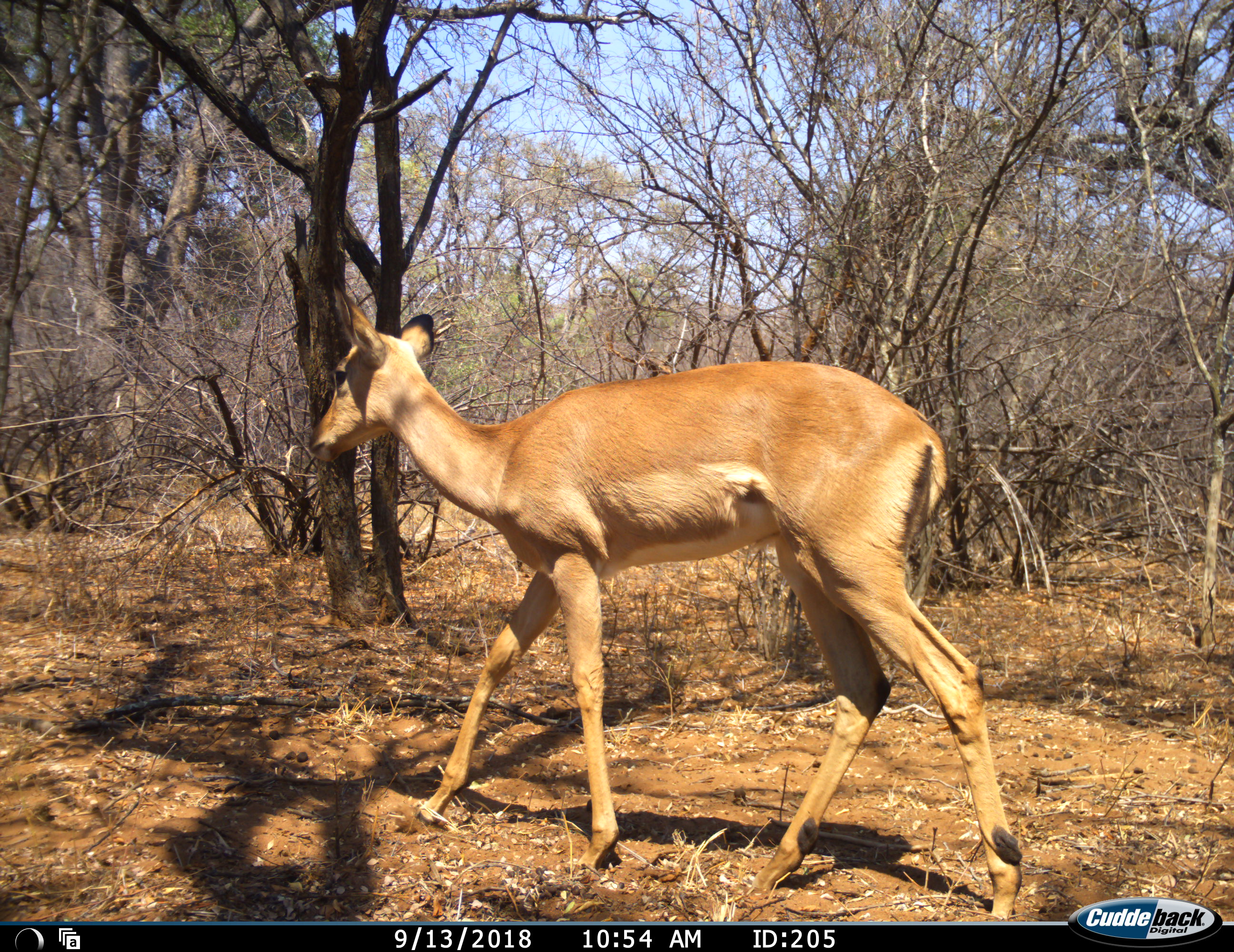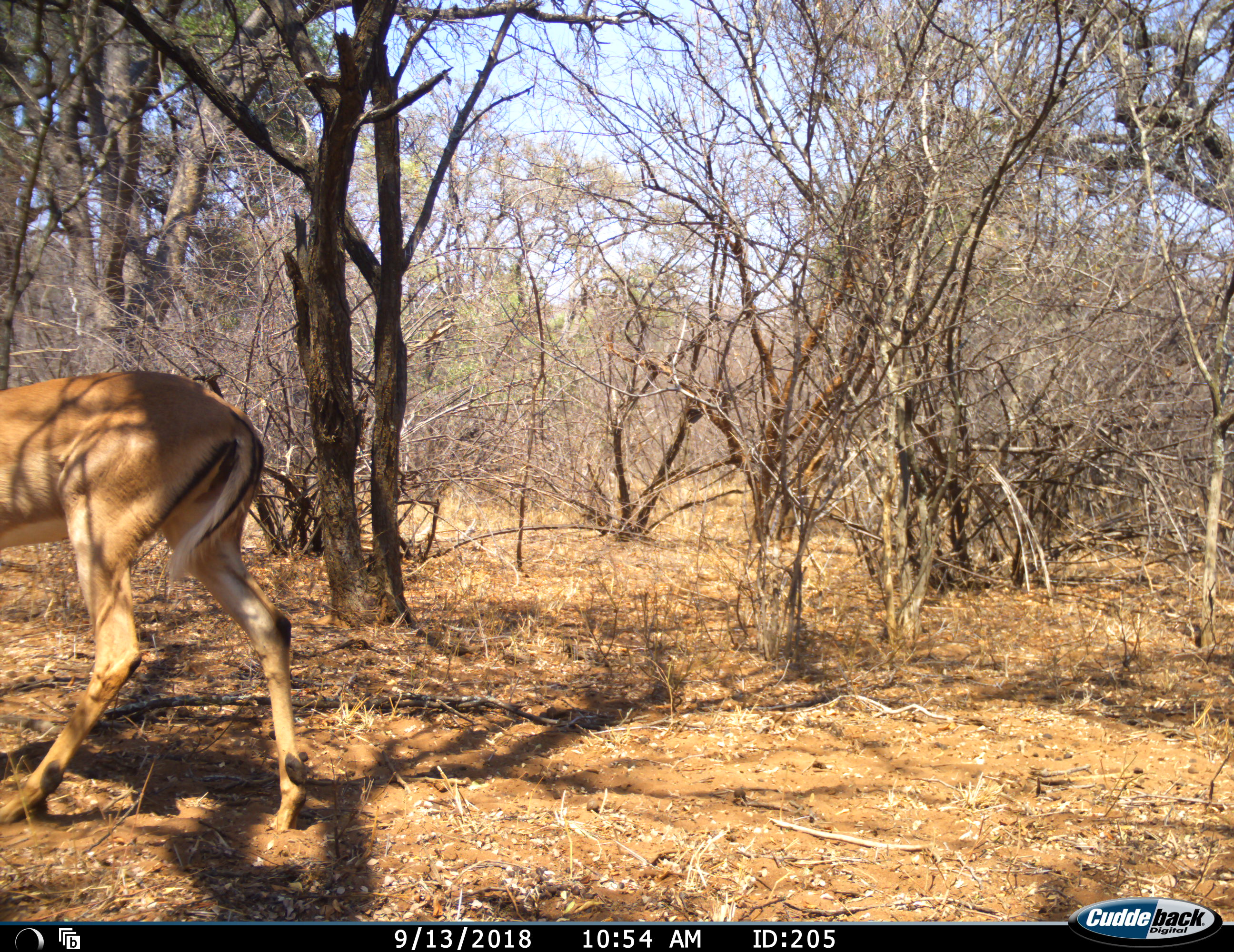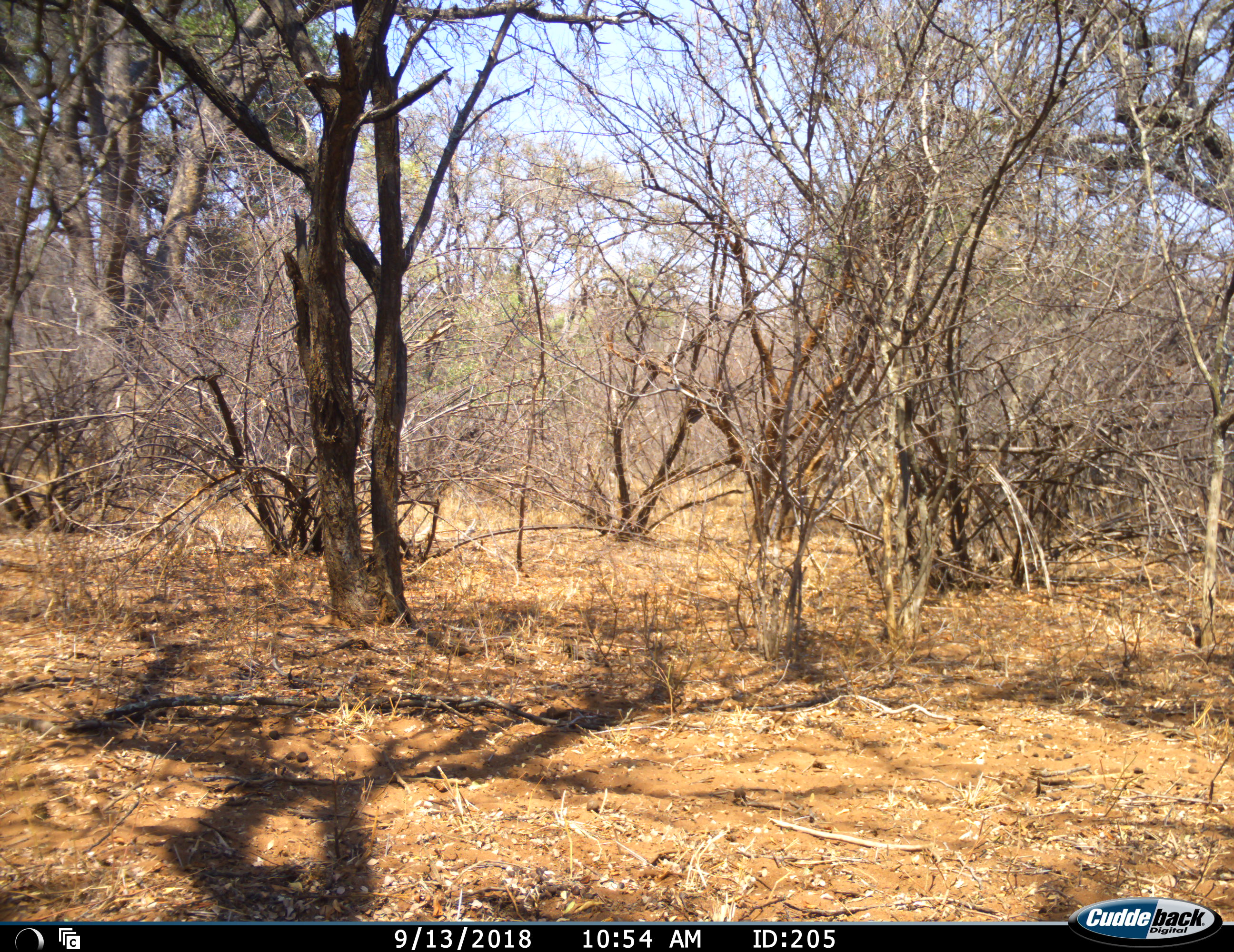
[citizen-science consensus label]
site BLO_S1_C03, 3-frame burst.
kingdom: Animalia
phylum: Chordata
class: Mammalia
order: Artiodactyla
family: Bovidae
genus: Aepyceros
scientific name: Aepyceros melampus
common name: impala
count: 1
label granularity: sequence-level